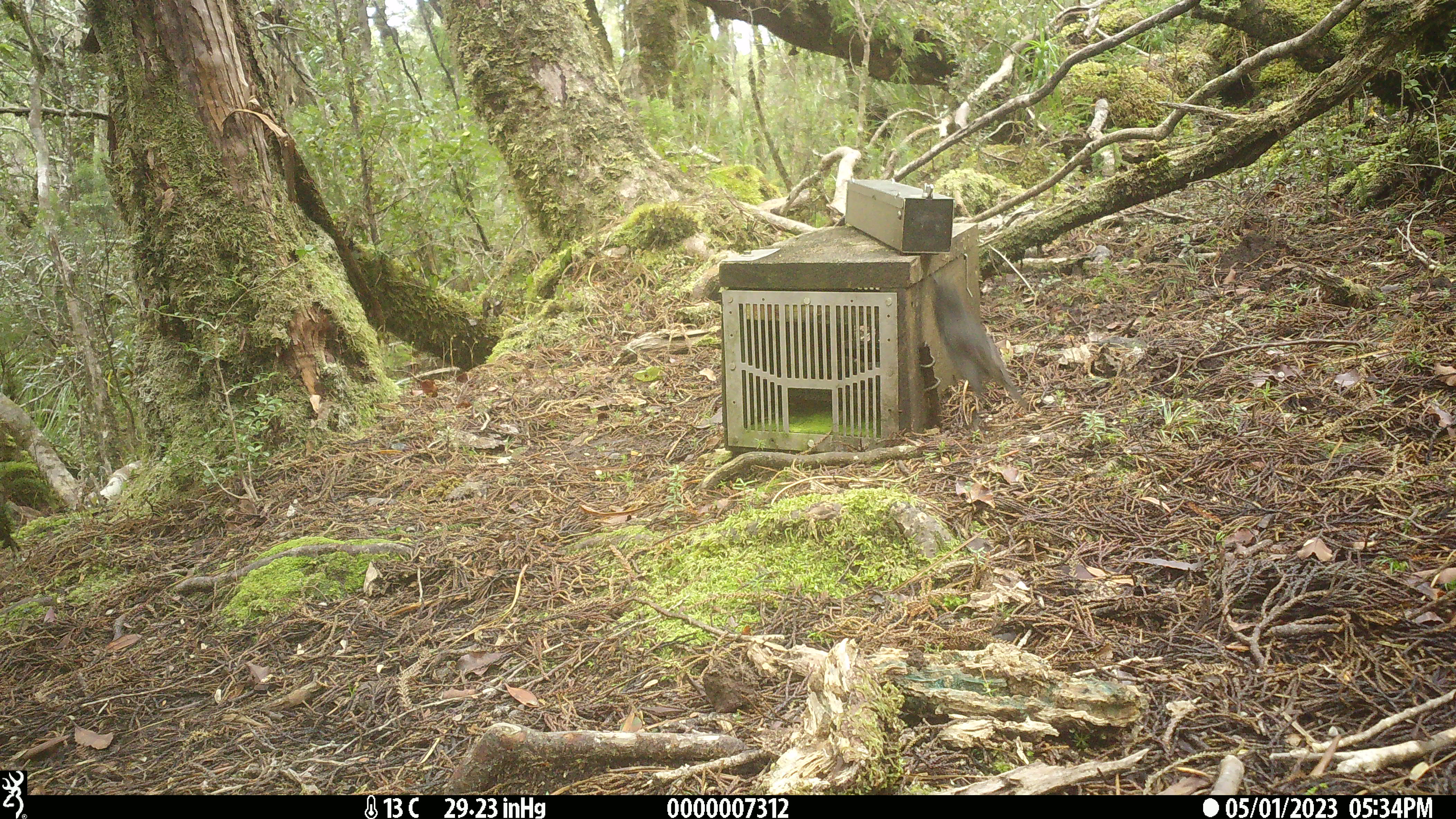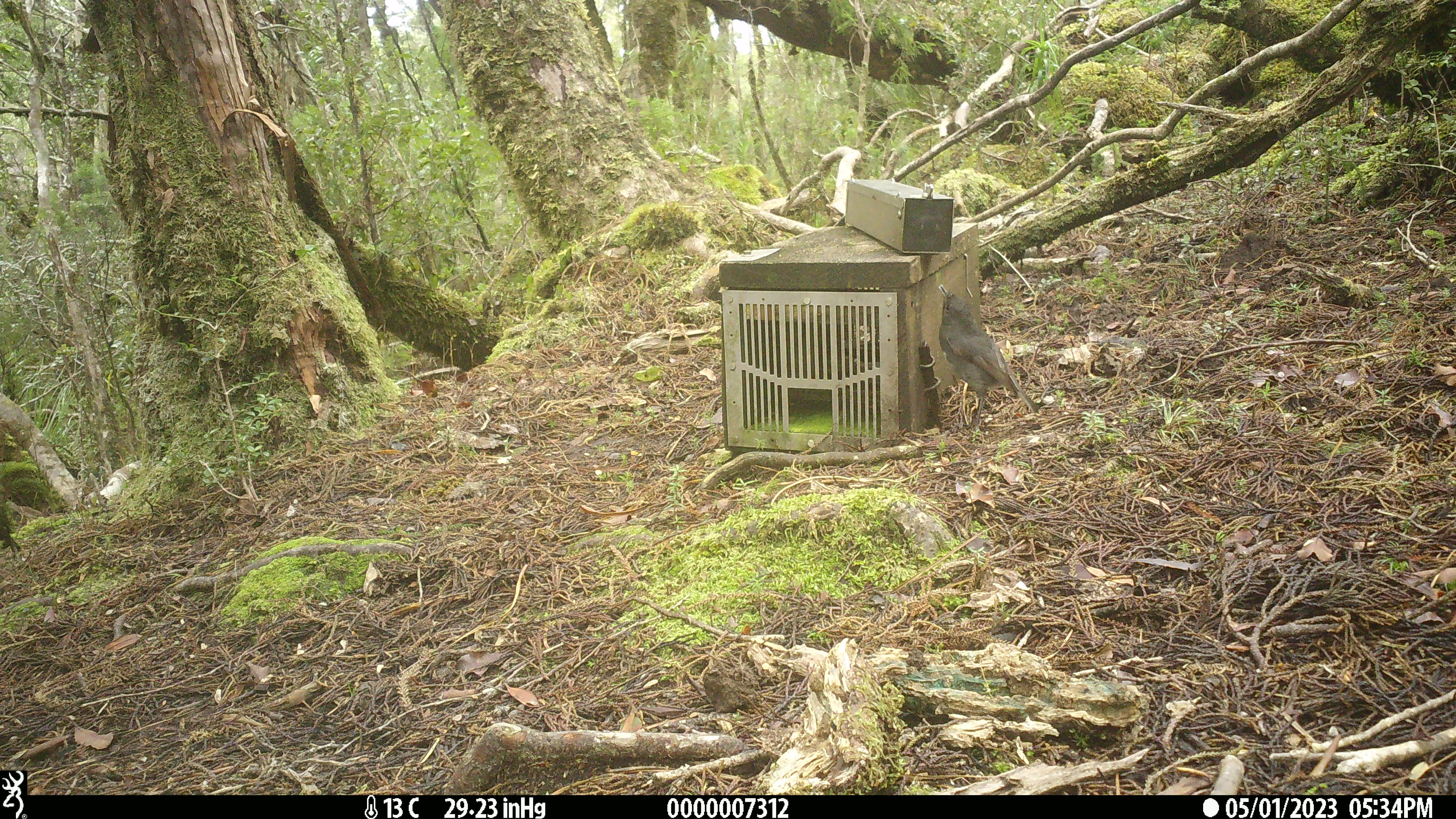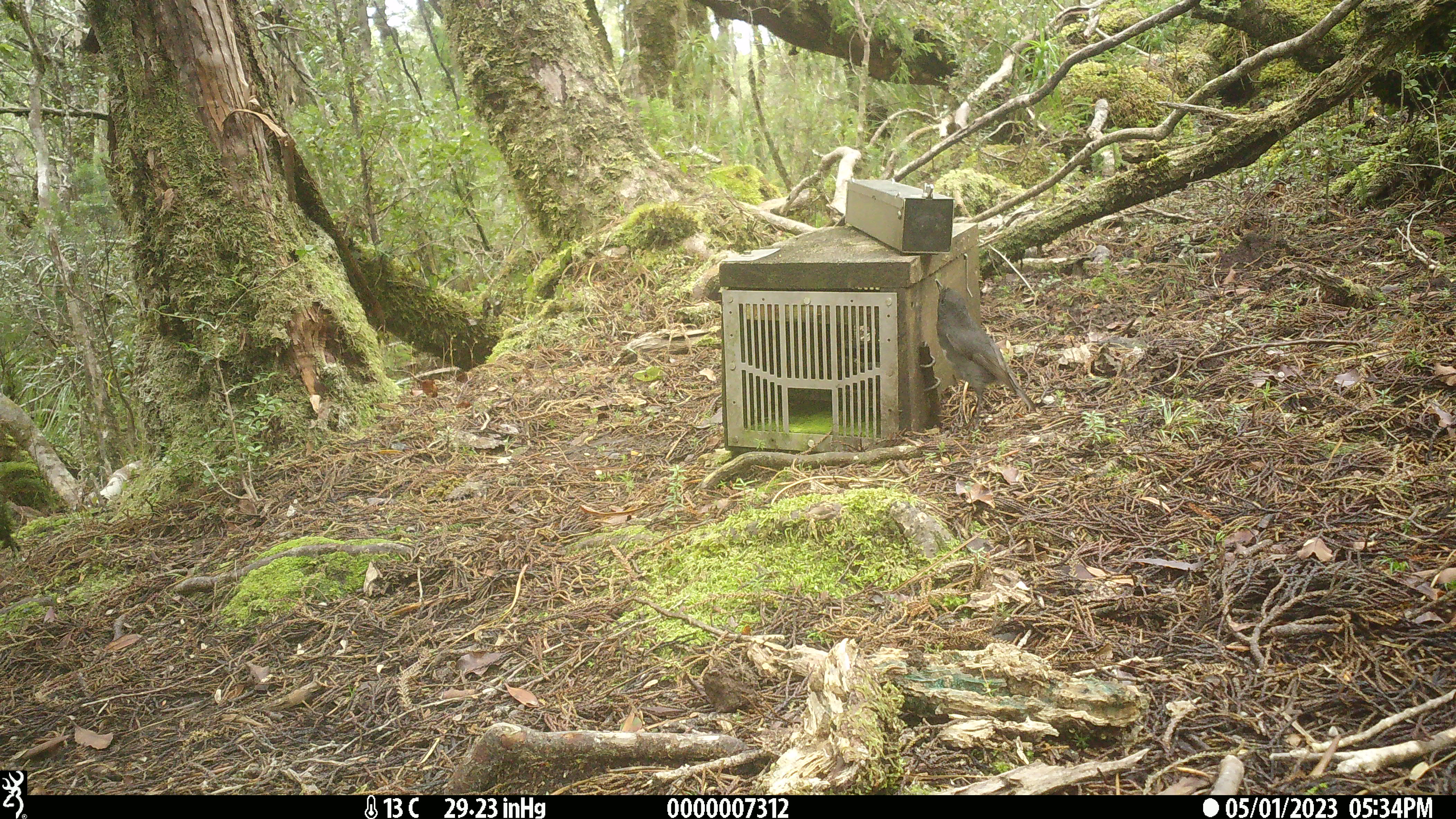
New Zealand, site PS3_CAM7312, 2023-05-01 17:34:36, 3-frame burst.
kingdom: Animalia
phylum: Chordata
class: Aves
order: Passeriformes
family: Petroicidae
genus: Petroica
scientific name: Petroica australis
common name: new zealand robin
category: robin